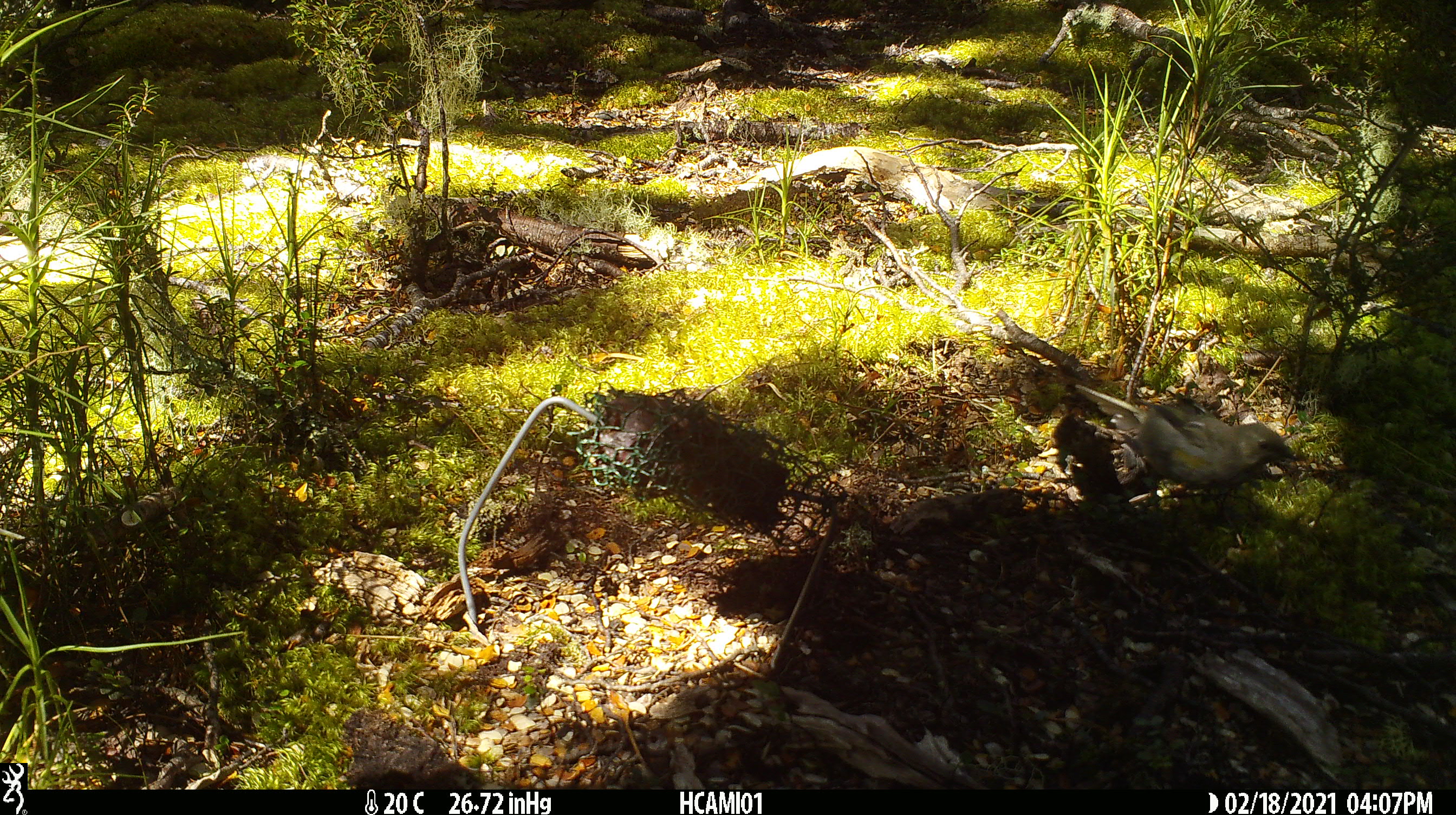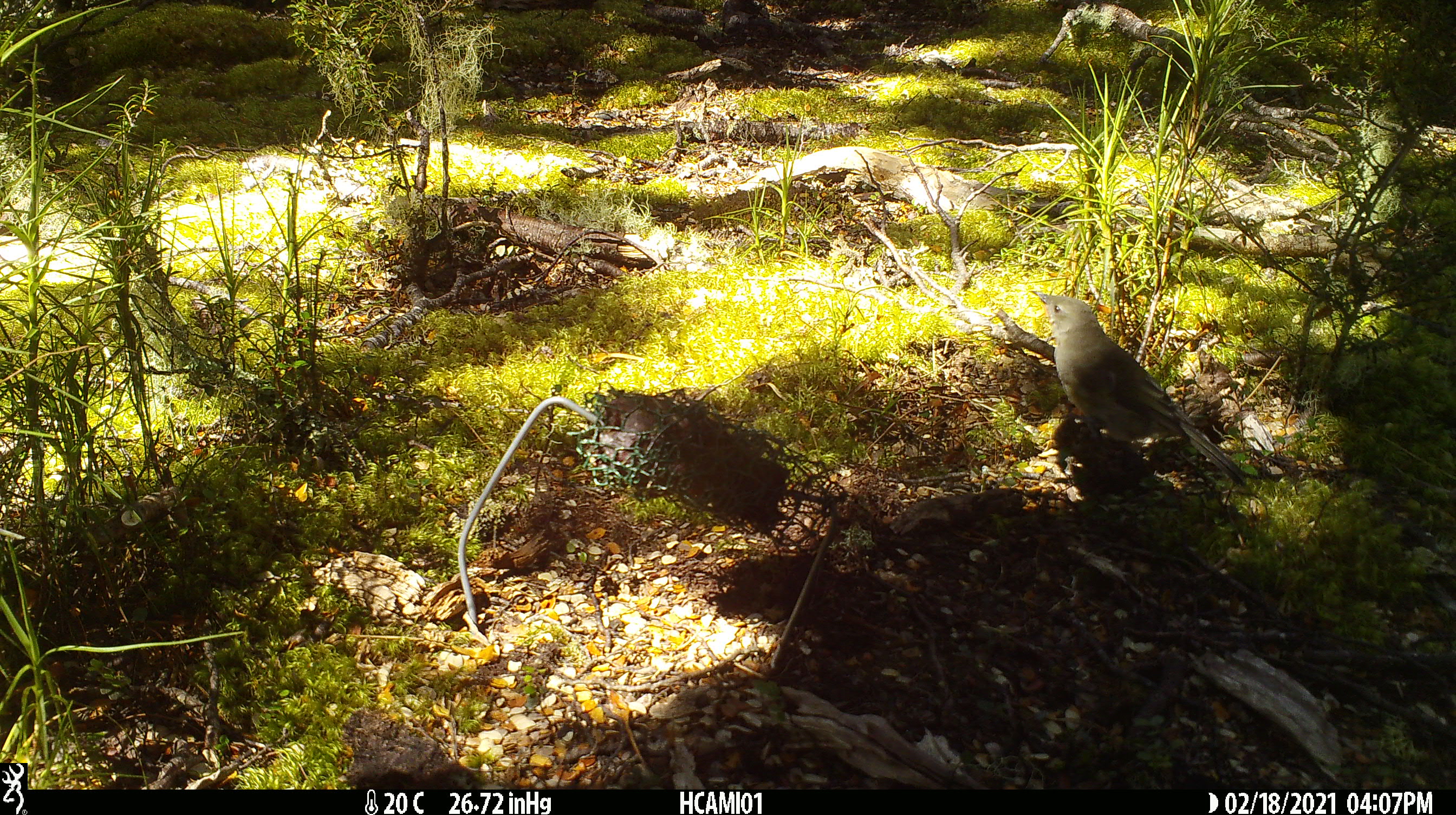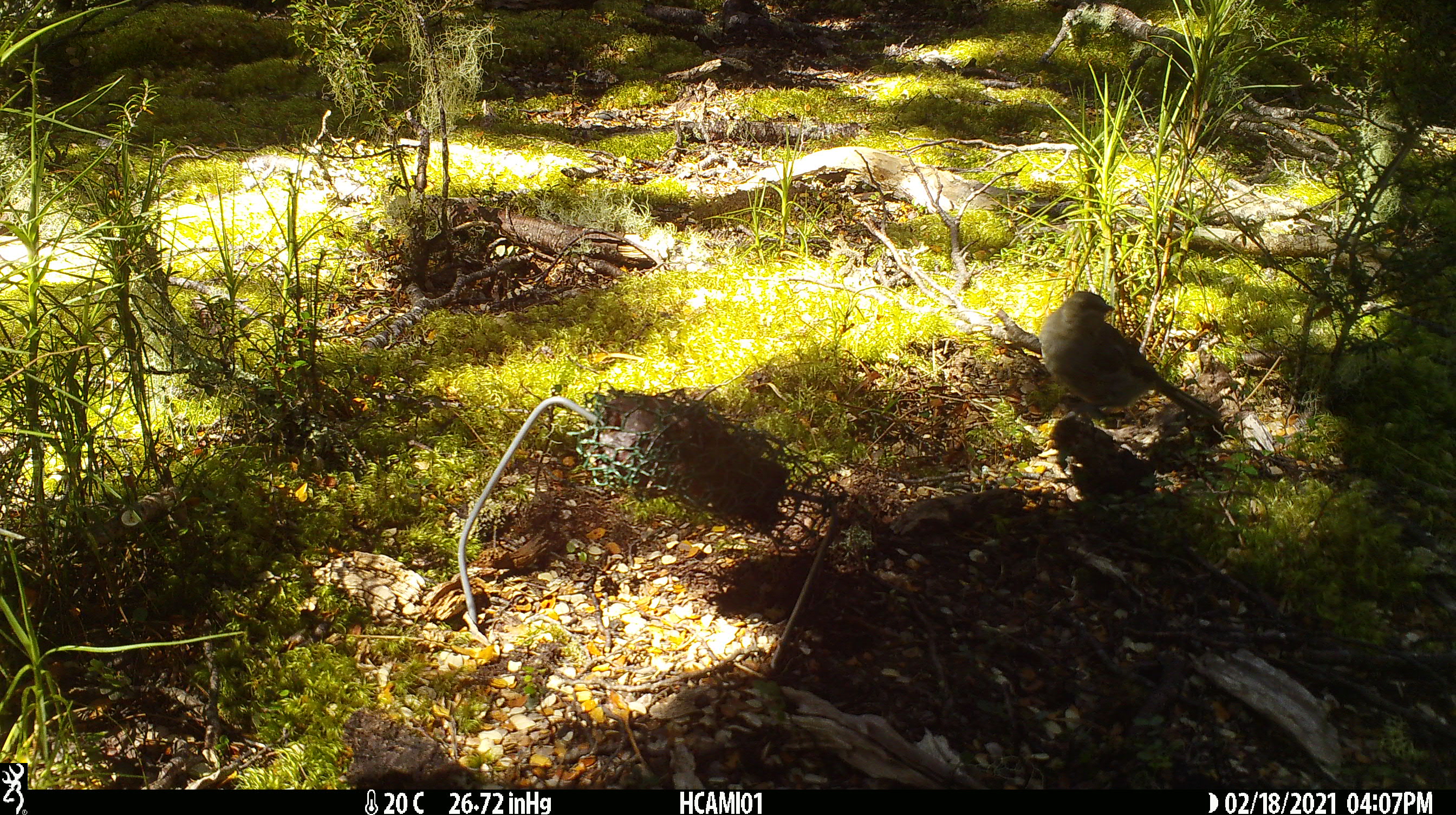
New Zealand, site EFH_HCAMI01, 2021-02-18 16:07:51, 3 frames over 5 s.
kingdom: Animalia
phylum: Chordata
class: Aves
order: Passeriformes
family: Meliphagidae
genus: Anthornis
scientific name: Anthornis melanura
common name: new zealand bellbird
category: bellbird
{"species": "bellbird (new zealand bellbird) (Anthornis melanura)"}